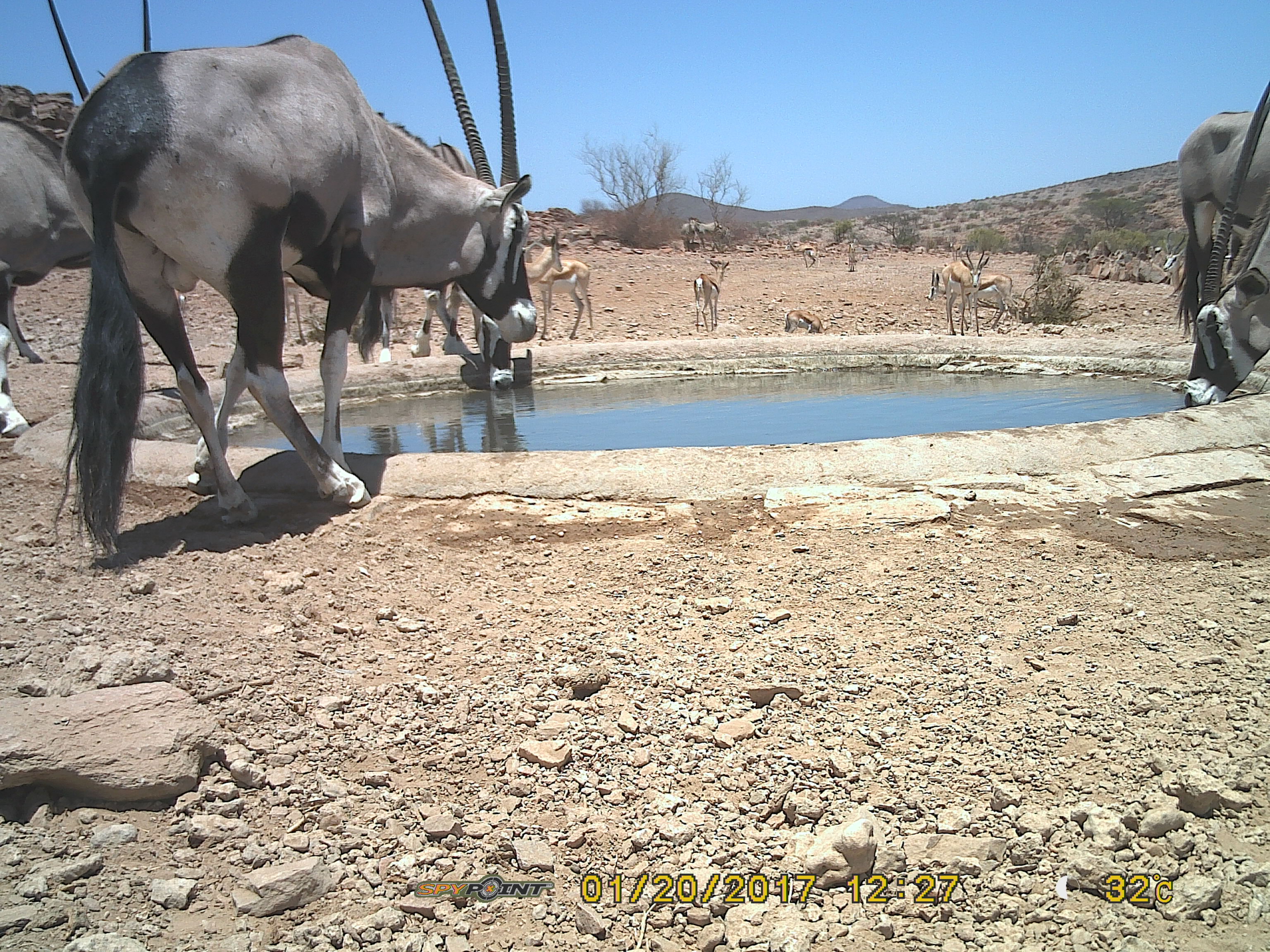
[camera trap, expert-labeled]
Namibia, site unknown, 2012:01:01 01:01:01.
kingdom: Animalia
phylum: Chordata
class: Mammalia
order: Artiodactyla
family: Bovidae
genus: Oryx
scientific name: Oryx gazella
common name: gemsbok